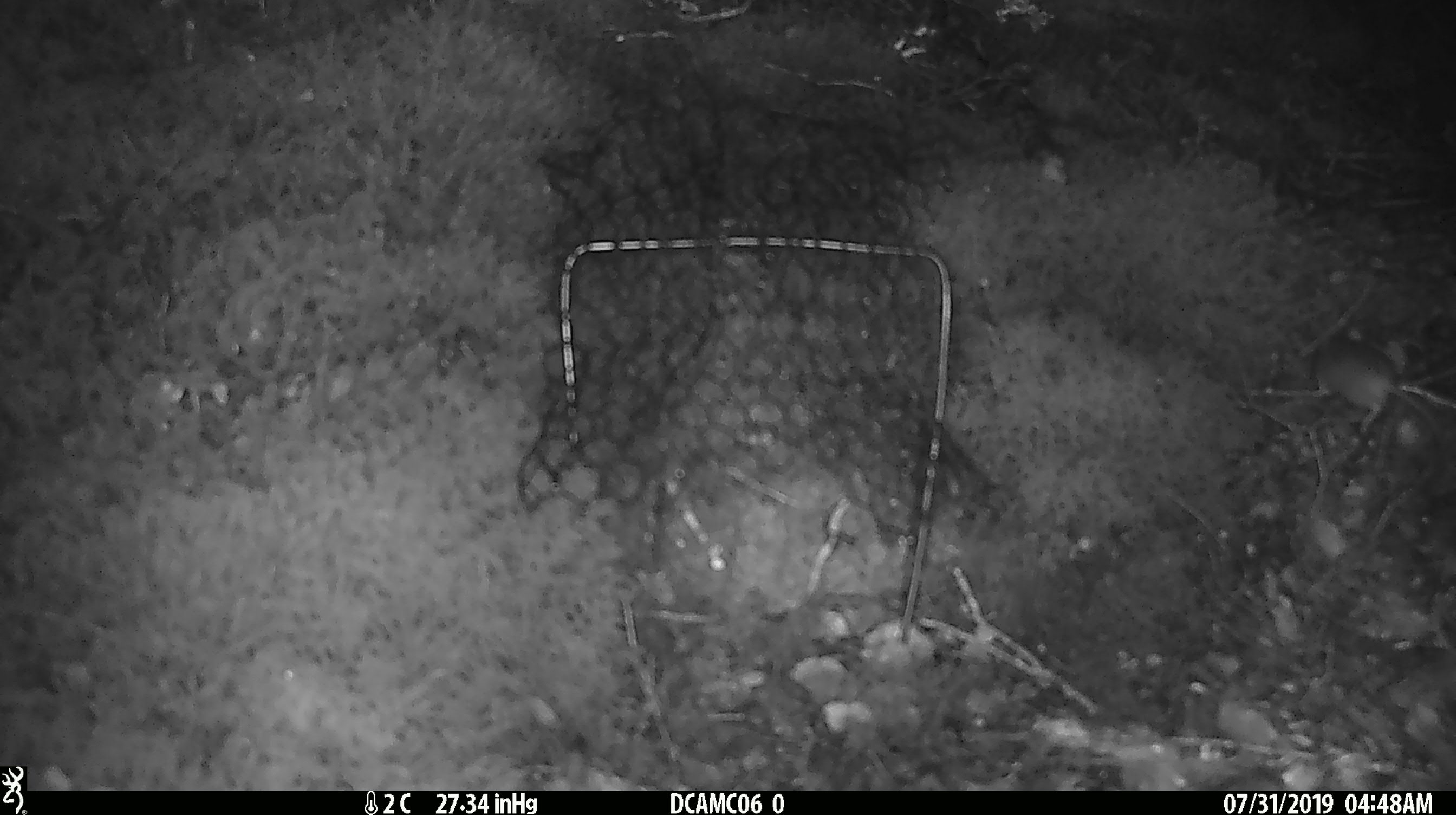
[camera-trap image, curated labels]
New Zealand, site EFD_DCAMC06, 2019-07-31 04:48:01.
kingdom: Animalia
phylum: Chordata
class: Mammalia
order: Rodentia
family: Muridae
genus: Mus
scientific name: Mus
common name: mouse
Mouse (Mus).